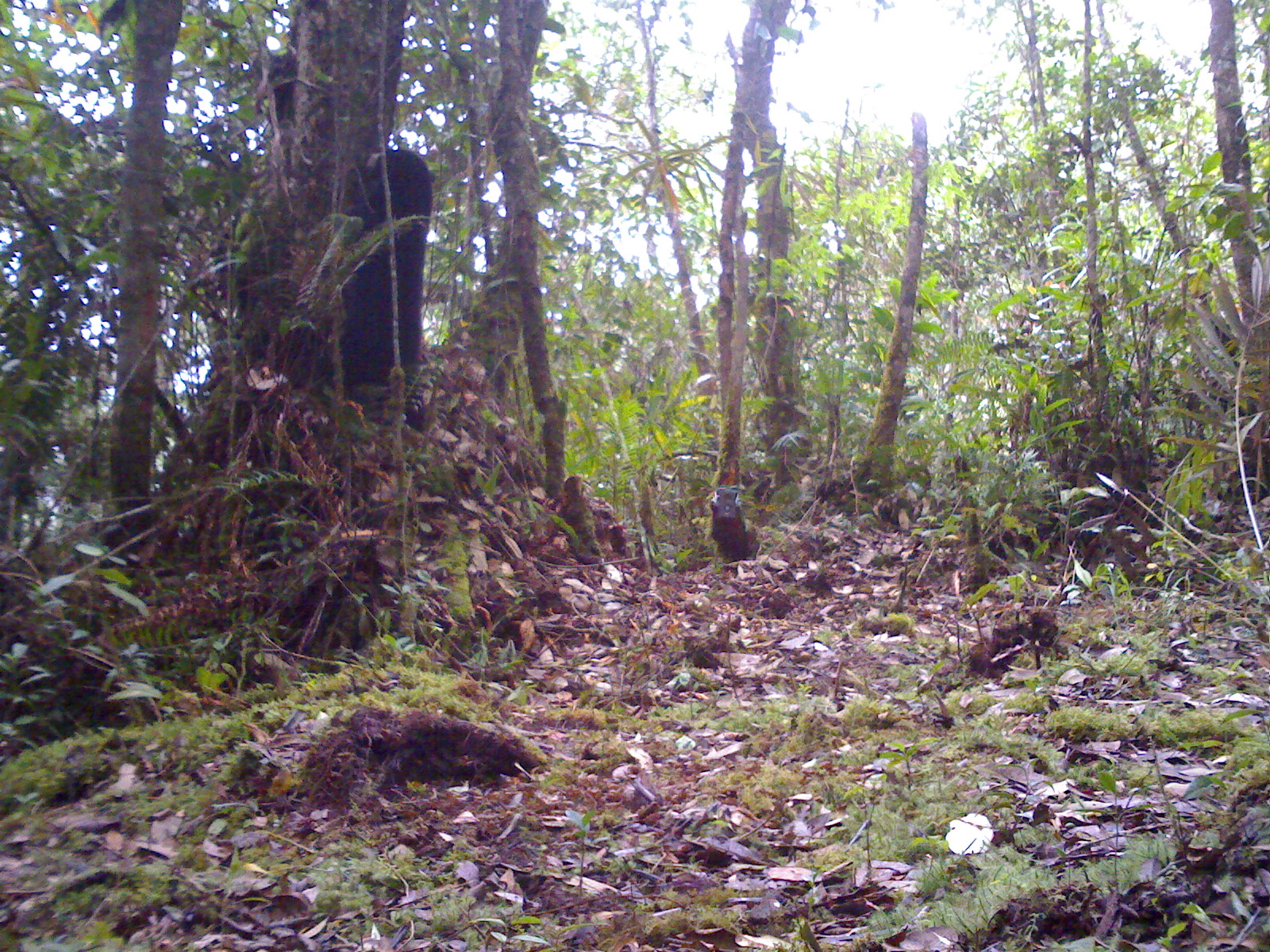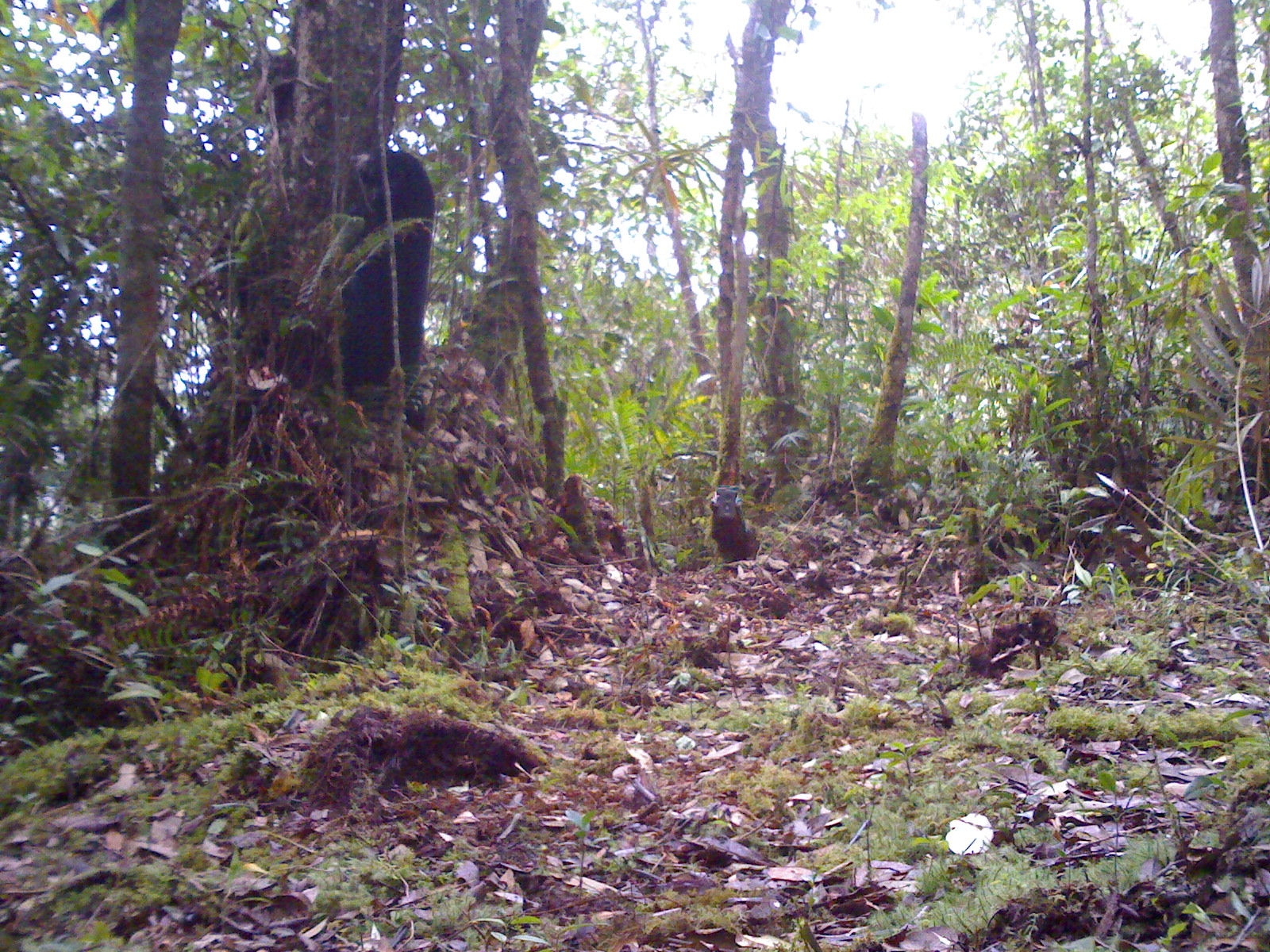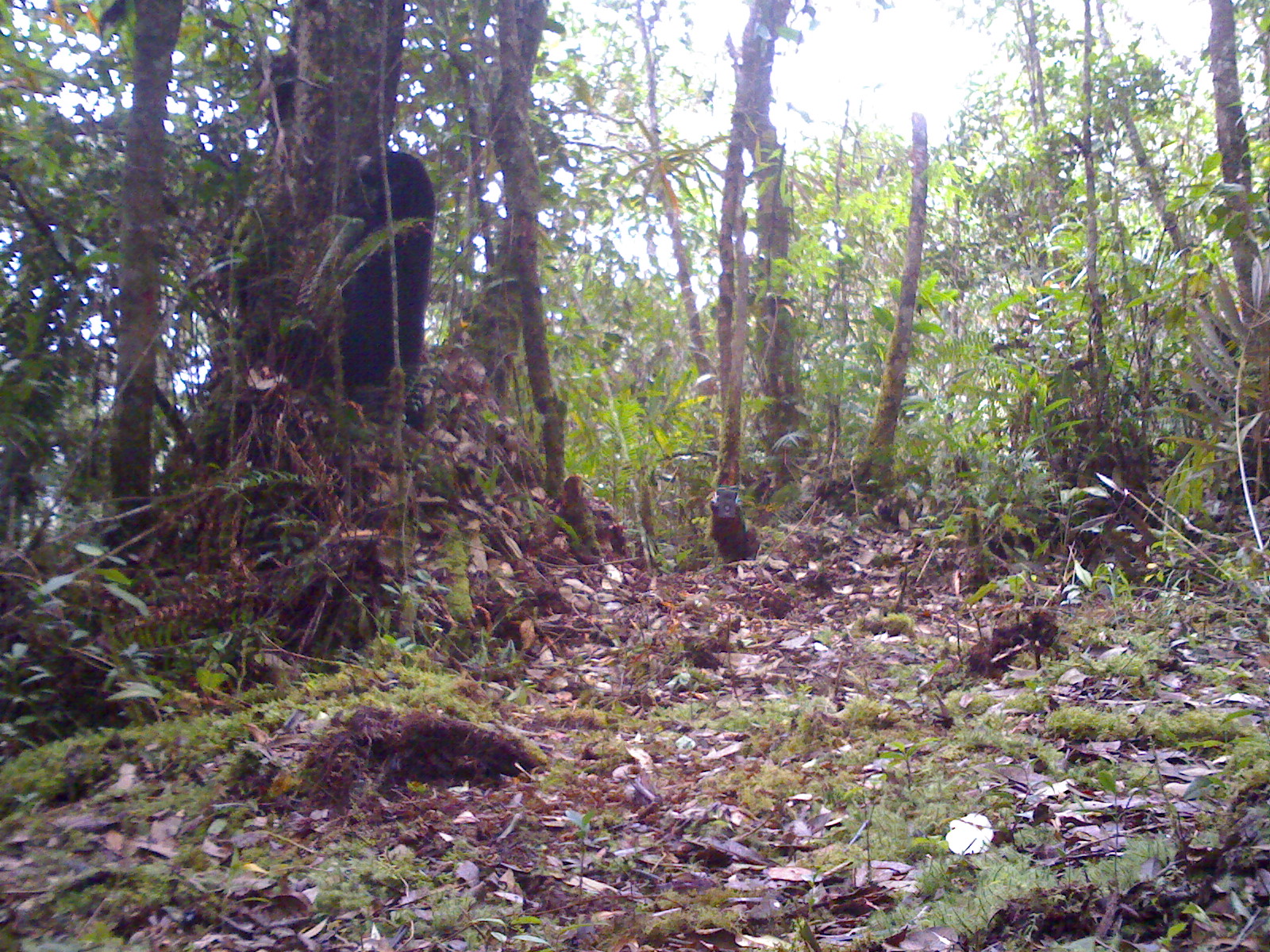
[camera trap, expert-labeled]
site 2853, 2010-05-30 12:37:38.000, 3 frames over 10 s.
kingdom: Animalia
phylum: Chordata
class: Mammalia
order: Carnivora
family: Ursidae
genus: Helarctos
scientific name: Helarctos malayanus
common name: sun bear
Helarctos malayanus (sun bear), count 1.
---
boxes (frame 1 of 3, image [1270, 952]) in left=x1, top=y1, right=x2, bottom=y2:
helarctos malayanus: left=334, top=149, right=432, bottom=430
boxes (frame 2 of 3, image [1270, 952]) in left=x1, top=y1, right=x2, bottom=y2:
helarctos malayanus: left=340, top=144, right=434, bottom=437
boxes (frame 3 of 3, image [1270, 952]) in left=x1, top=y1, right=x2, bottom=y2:
helarctos malayanus: left=336, top=149, right=437, bottom=430